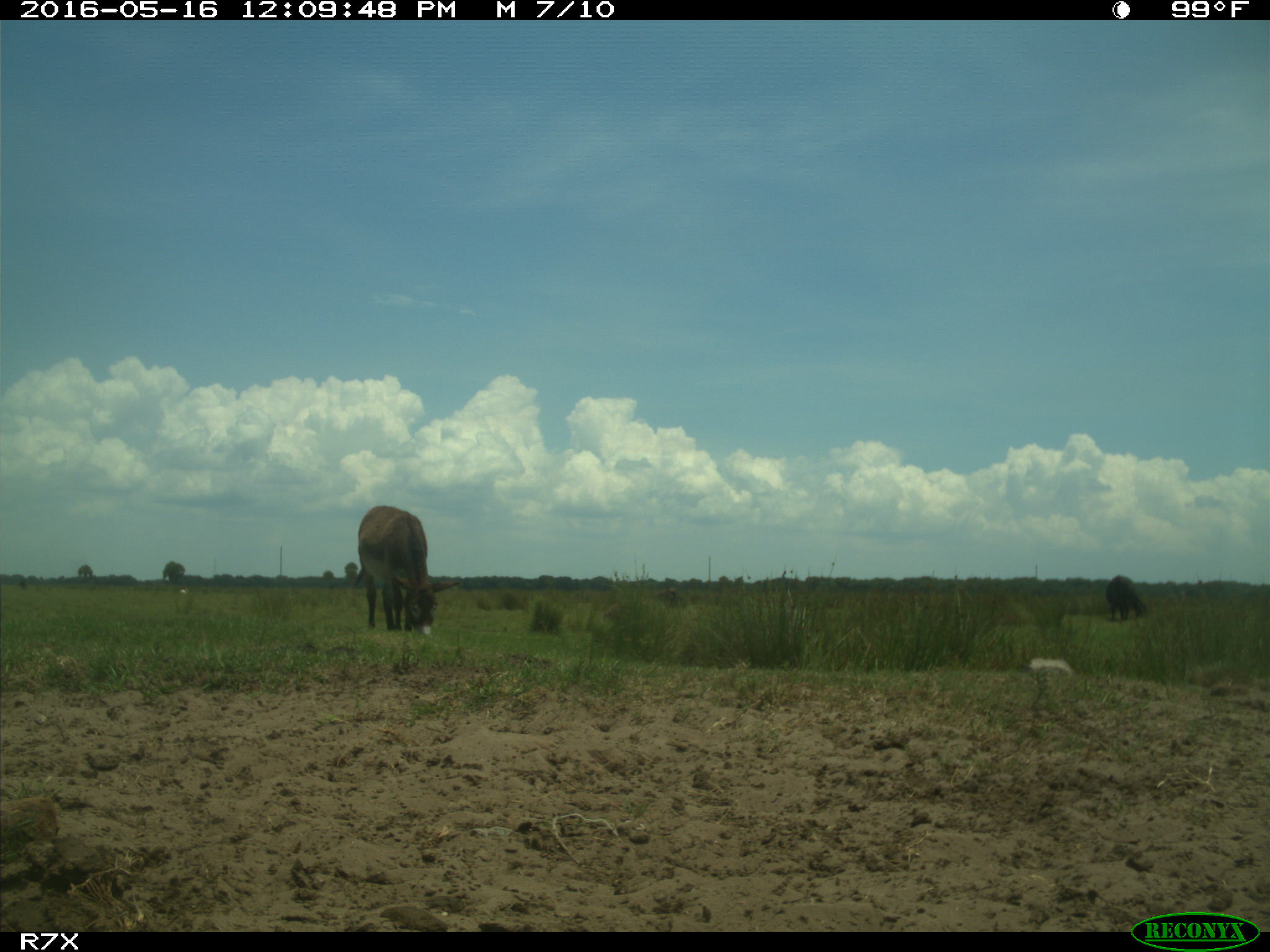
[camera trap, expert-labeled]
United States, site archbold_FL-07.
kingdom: Animalia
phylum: Chordata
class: Mammalia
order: Artiodactyla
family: Bovidae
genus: Bos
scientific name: Bos taurus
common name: domestic cow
Bos taurus (domestic cow).